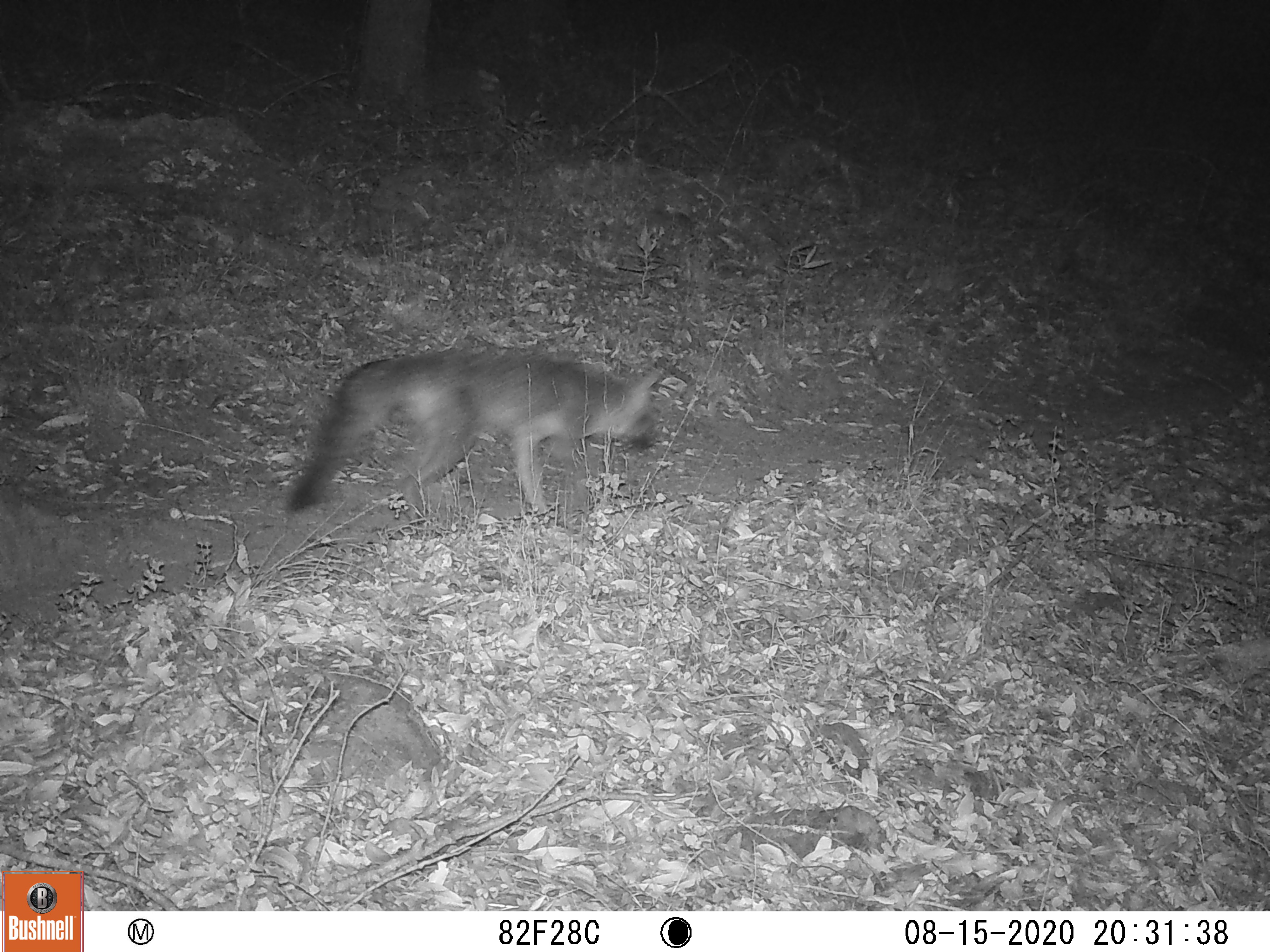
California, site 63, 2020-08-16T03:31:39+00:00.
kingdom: Animalia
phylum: Chordata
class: Mammalia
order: Carnivora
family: Canidae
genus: Urocyon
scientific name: Urocyon cinereoargenteus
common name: gray fox